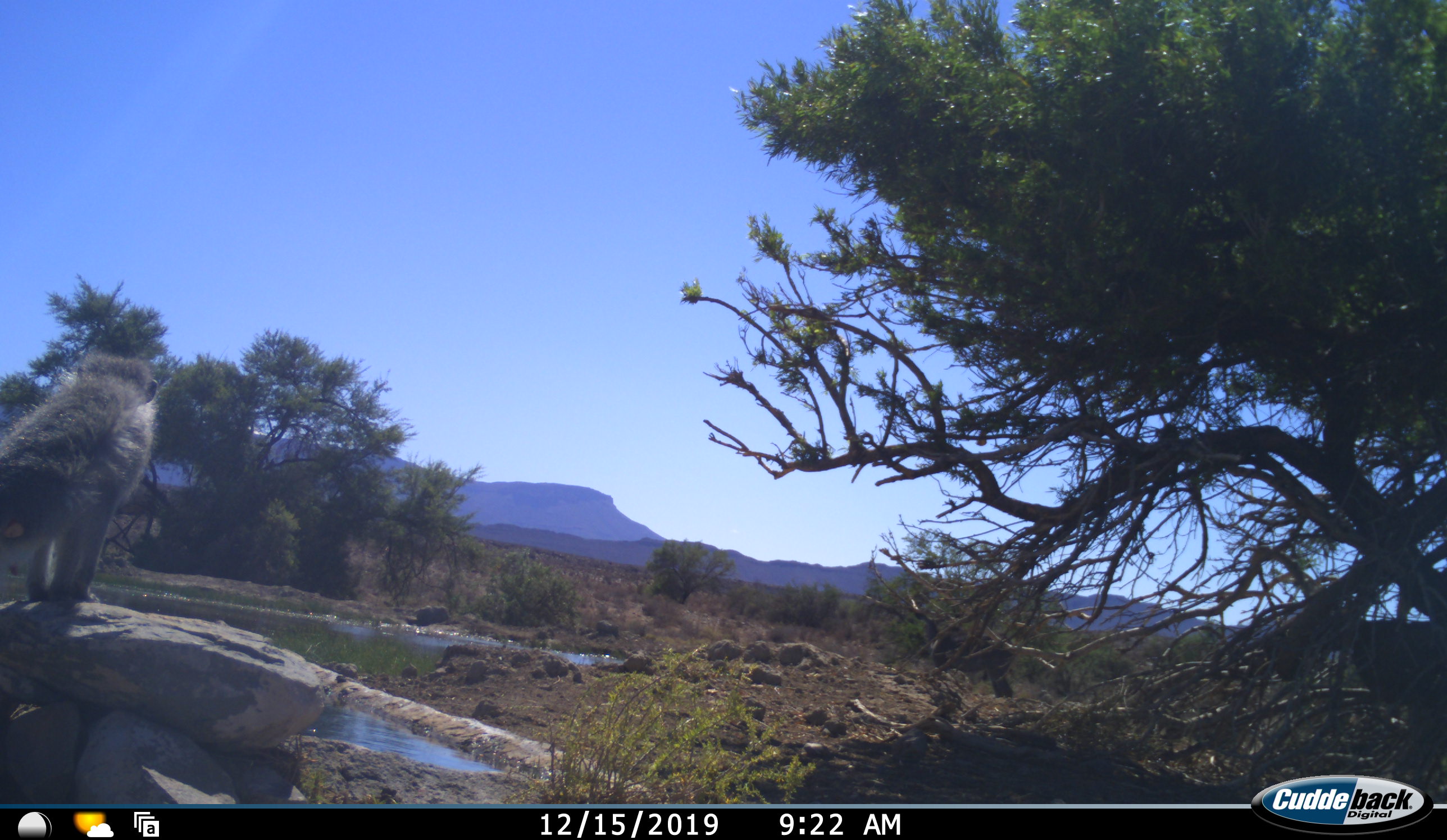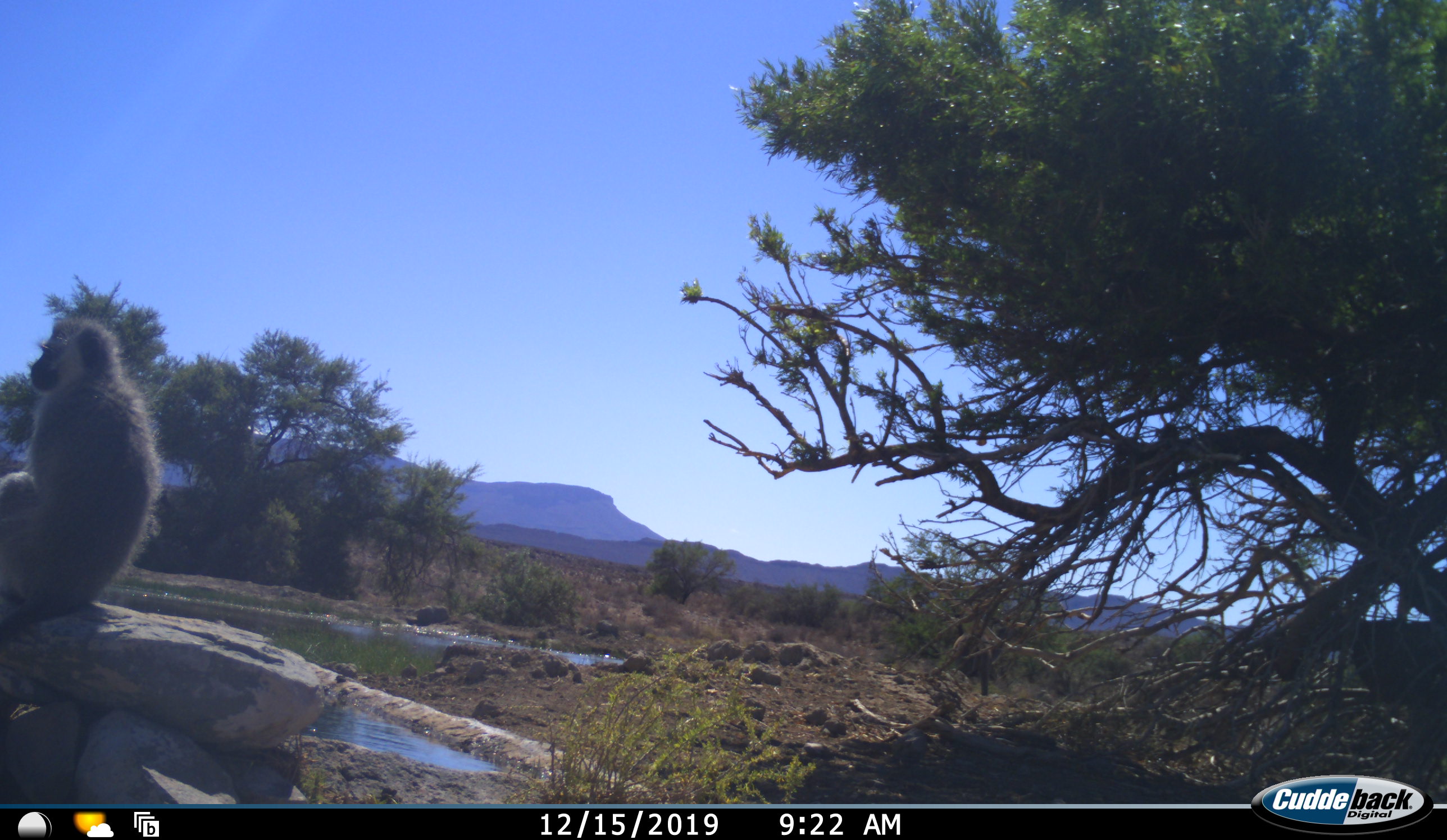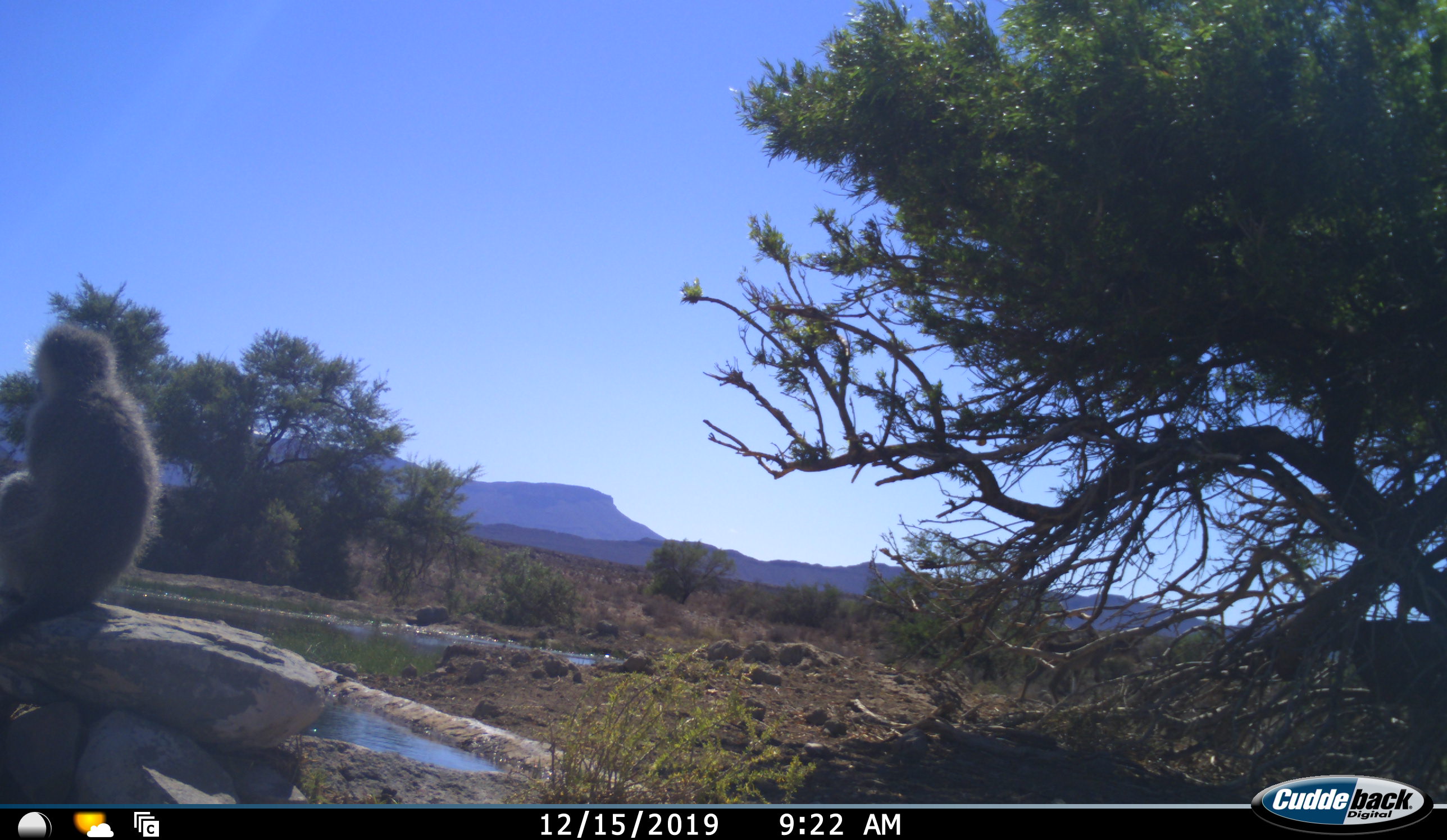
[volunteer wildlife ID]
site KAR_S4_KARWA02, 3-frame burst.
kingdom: Animalia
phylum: Chordata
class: Mammalia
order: Primates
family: Cercopithecidae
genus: Chlorocebus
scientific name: Chlorocebus pygerythrus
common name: vervet monkey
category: monkeyvervet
Monkeyvervet (vervet monkey) (Chlorocebus pygerythrus), count 1. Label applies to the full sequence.